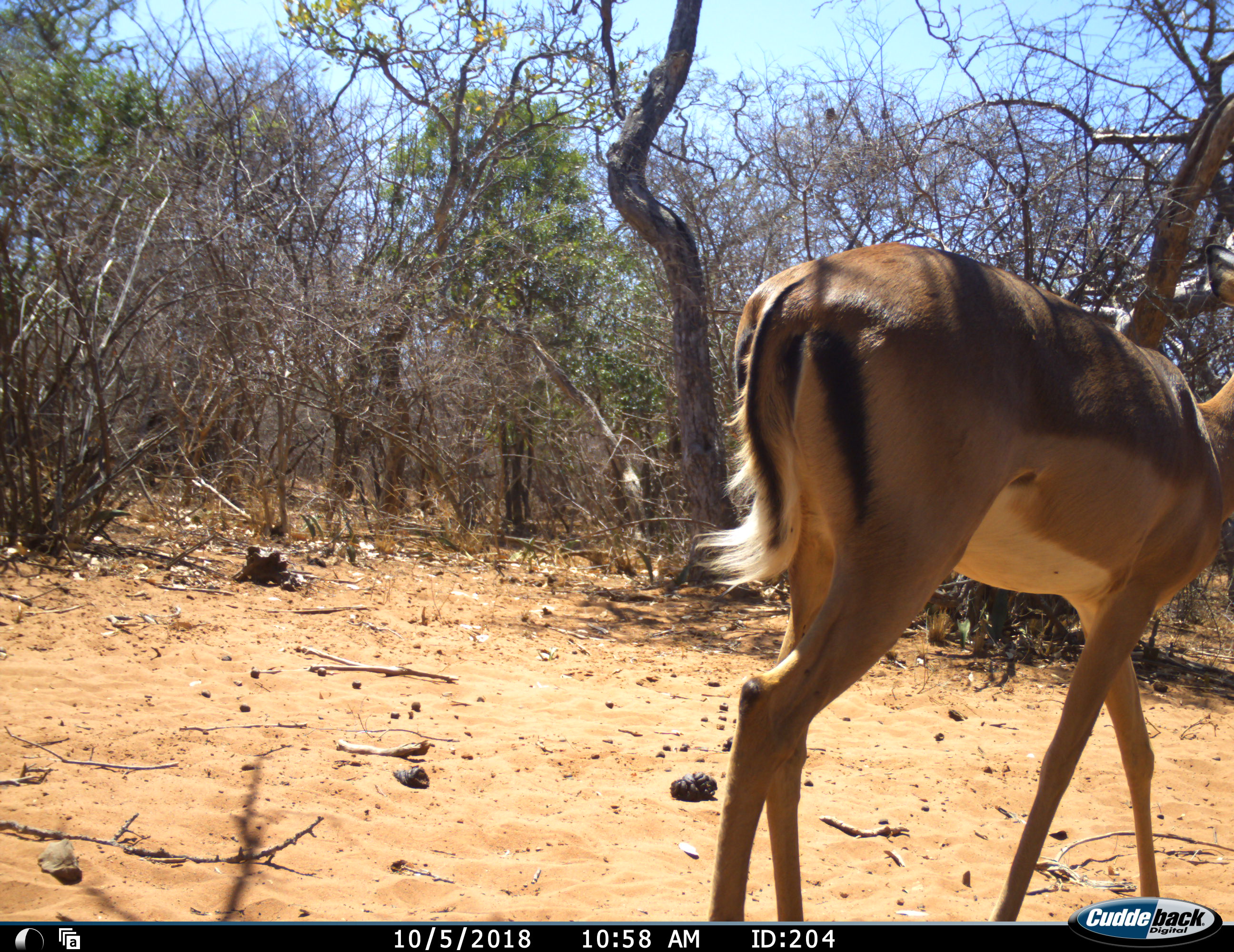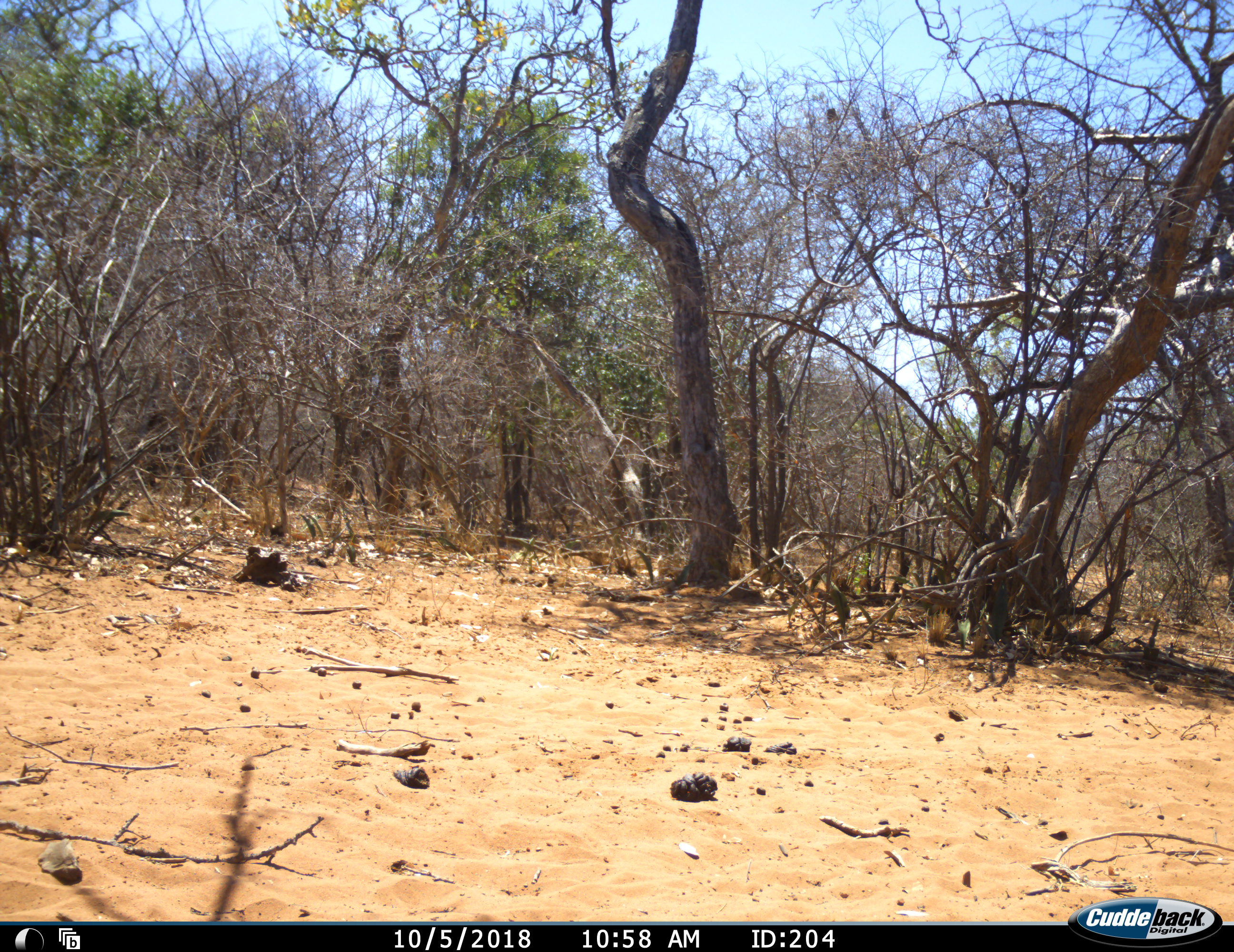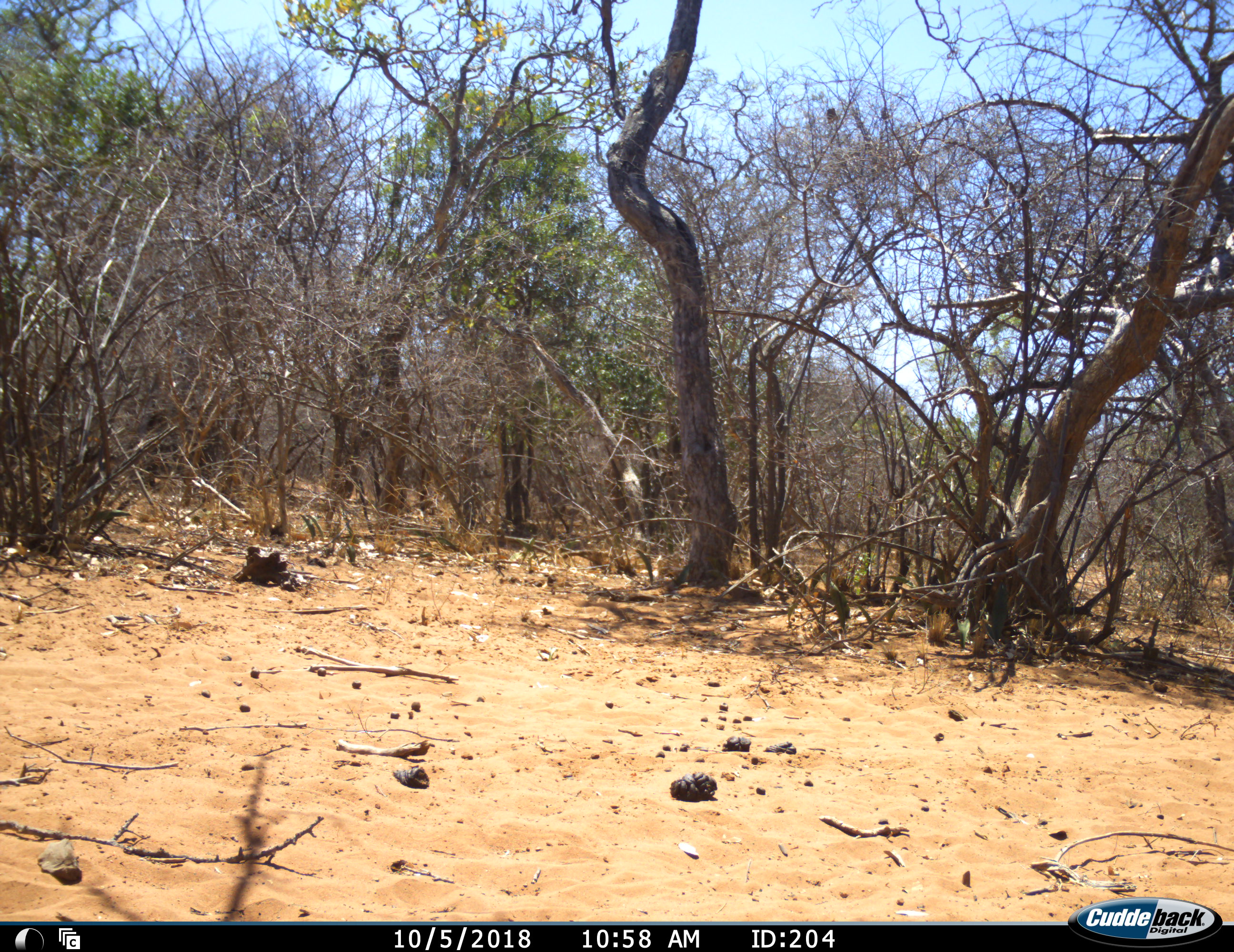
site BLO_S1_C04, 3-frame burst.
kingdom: Animalia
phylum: Chordata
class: Mammalia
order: Artiodactyla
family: Bovidae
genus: Aepyceros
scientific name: Aepyceros melampus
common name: impala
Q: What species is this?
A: Impala (Aepyceros melampus).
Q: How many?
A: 1.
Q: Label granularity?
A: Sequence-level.